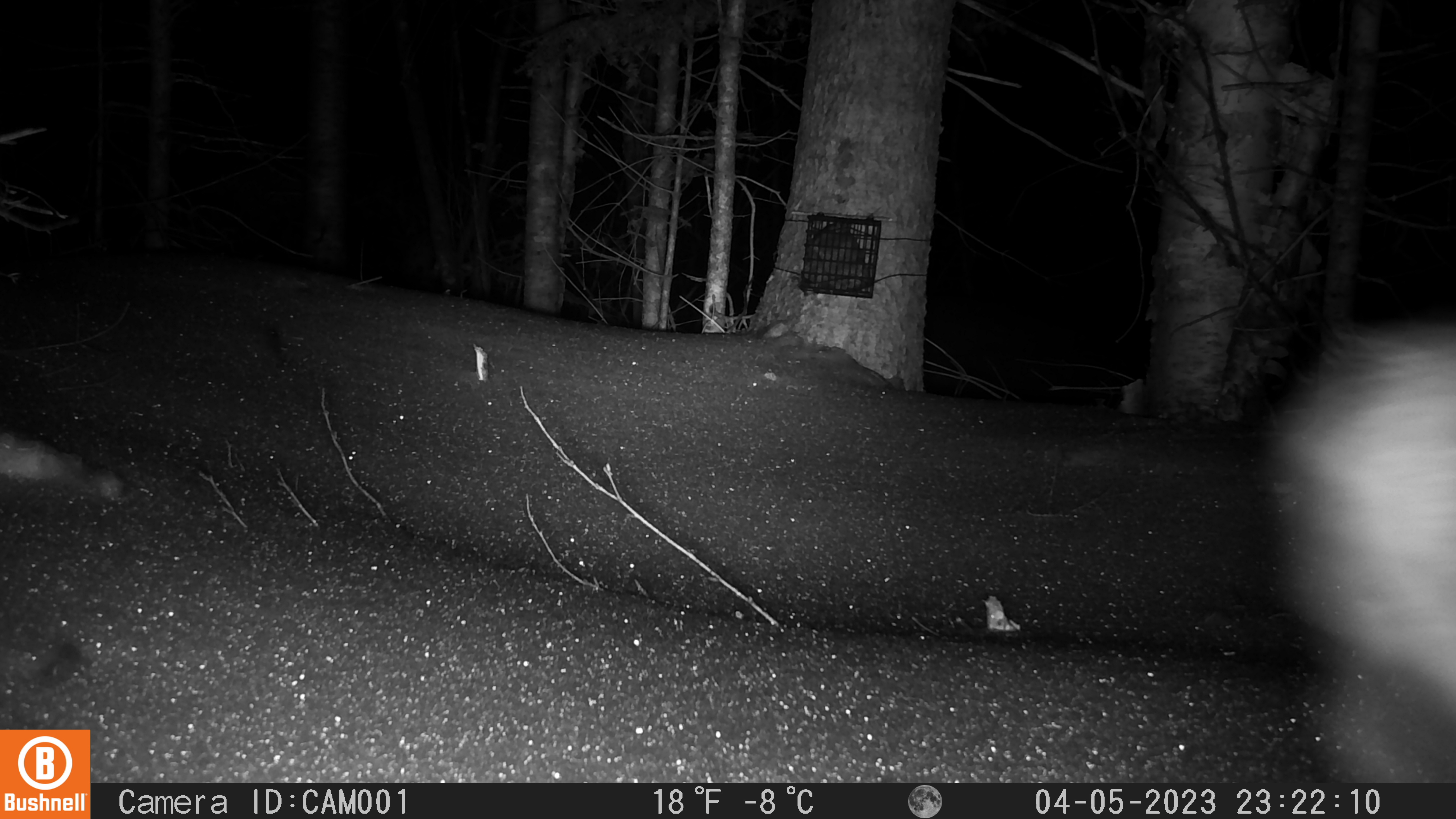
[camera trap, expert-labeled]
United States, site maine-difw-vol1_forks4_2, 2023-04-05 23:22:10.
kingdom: Animalia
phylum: Chordata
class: Mammalia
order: Lagomorpha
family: Leporidae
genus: Lepus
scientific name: Lepus americanus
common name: snowshoe hare